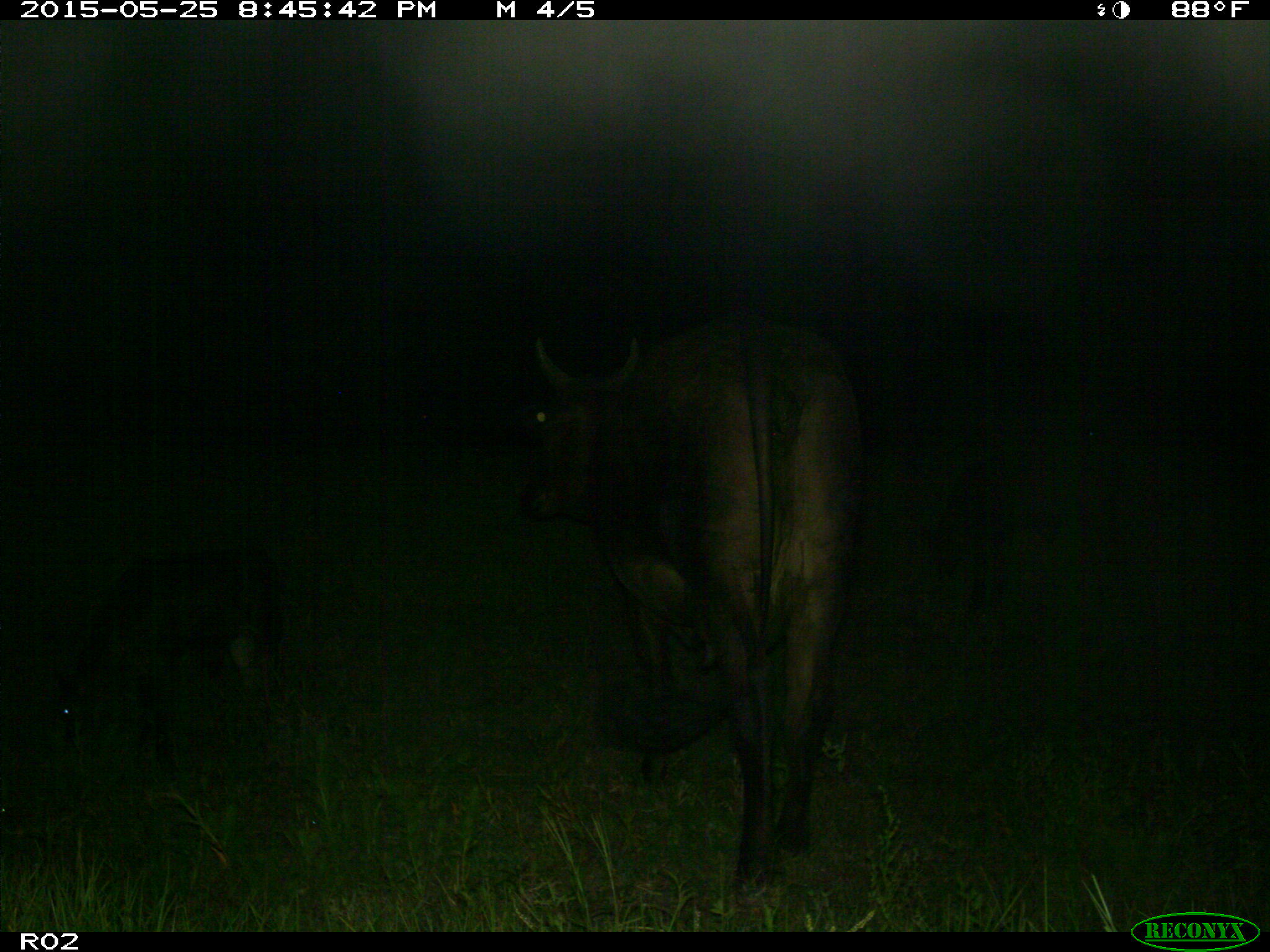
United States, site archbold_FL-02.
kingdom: Animalia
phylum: Chordata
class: Mammalia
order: Artiodactyla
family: Bovidae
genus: Bos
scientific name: Bos taurus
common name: domestic cow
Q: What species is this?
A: Bos taurus (domestic cow).